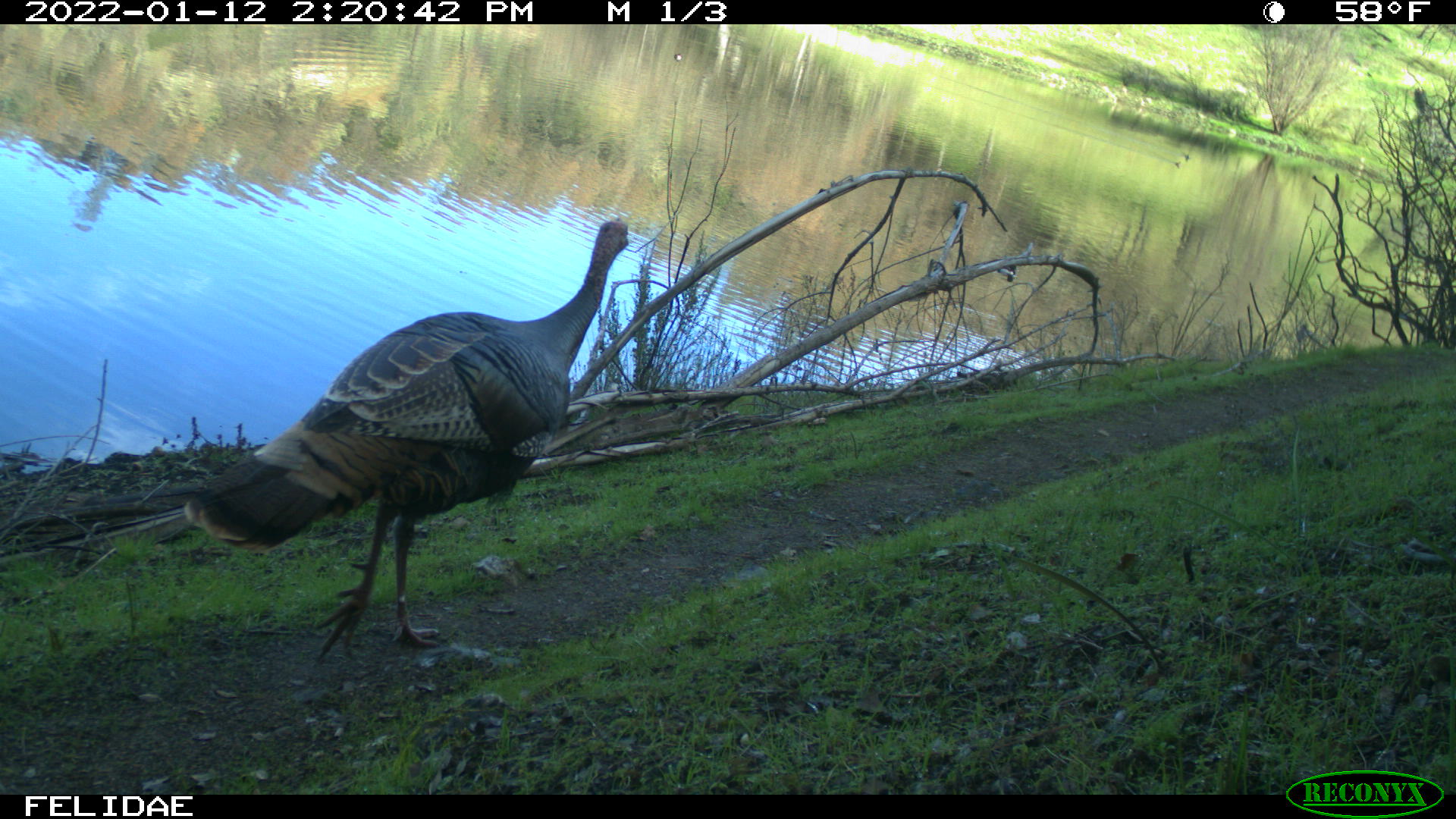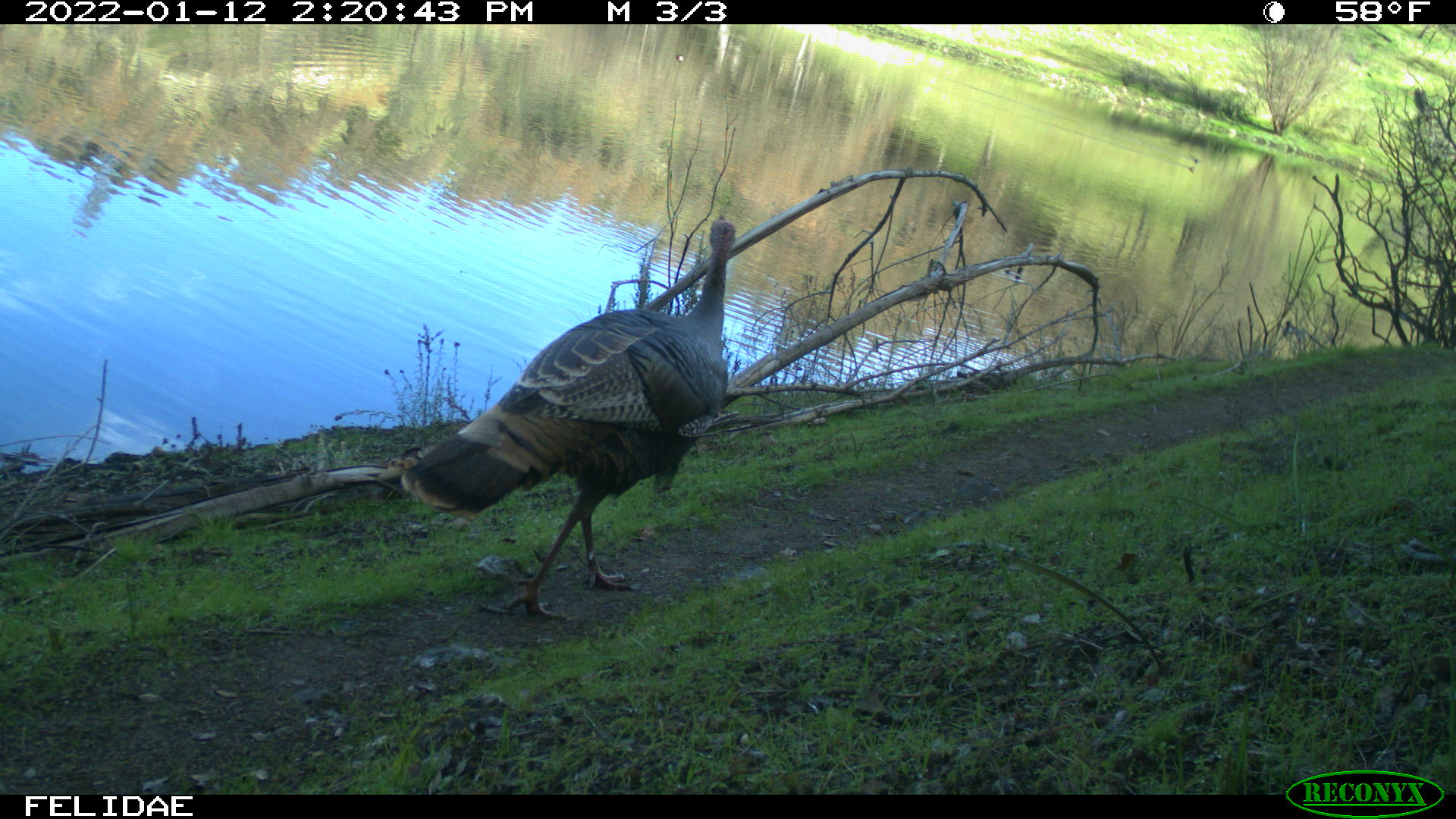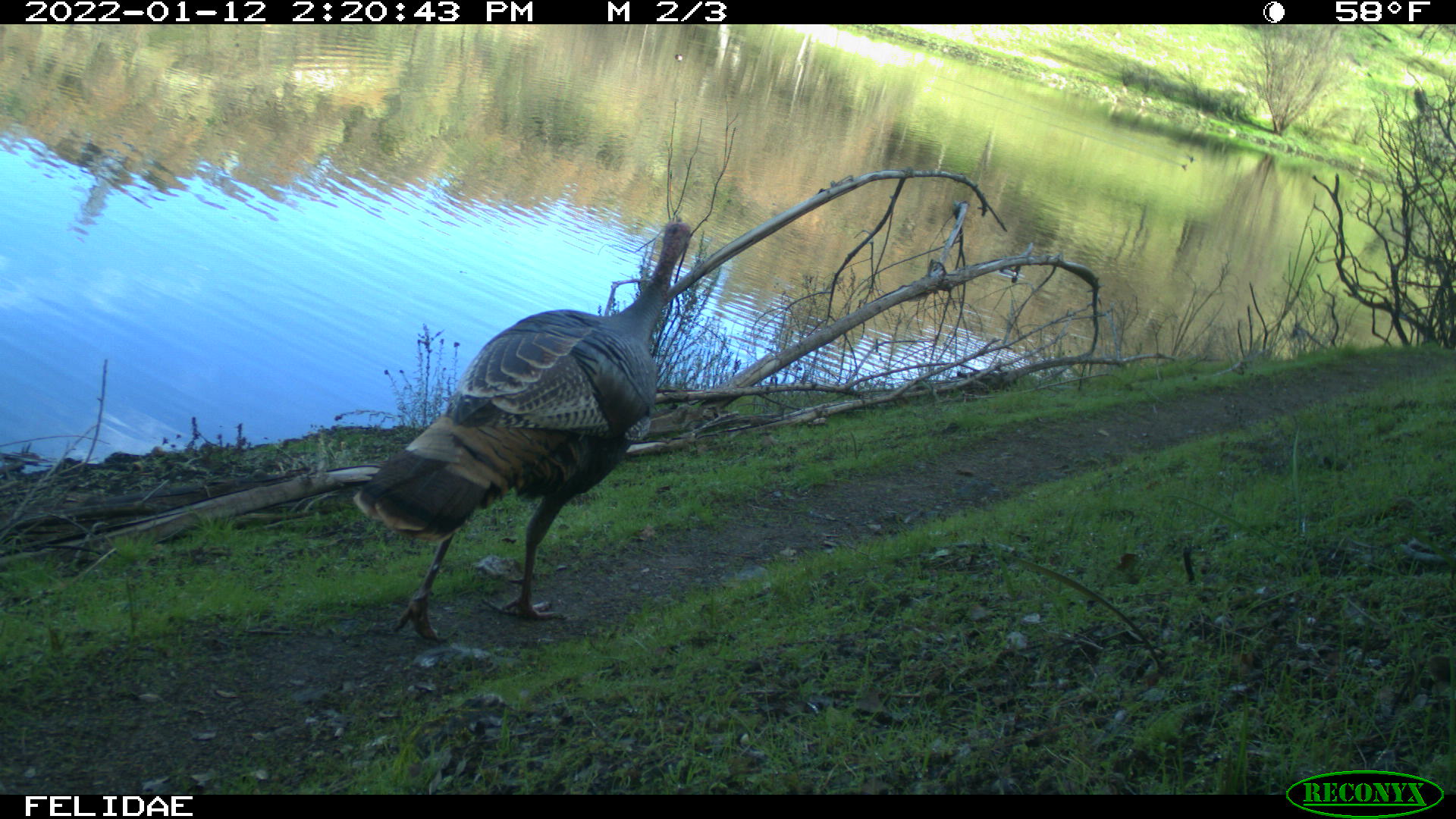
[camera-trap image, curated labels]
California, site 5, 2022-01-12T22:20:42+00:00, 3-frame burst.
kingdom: Animalia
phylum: Chordata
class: Aves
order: Galliformes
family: Phasianidae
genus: Meleagris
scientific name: Meleagris gallopavo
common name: turkey